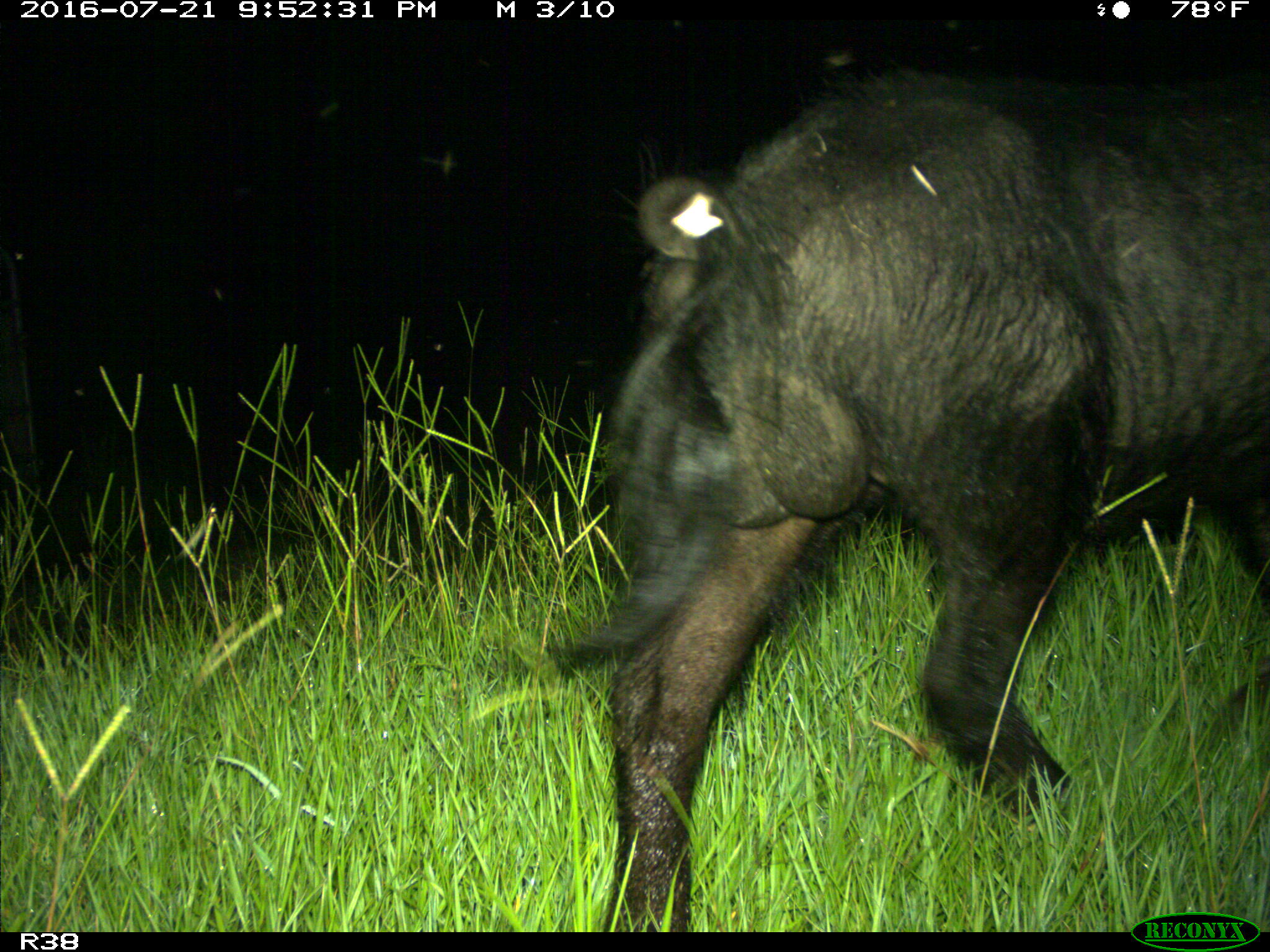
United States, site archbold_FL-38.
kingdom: Animalia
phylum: Chordata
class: Mammalia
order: Artiodactyla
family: Suidae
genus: Sus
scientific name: Sus scrofa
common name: wild boar